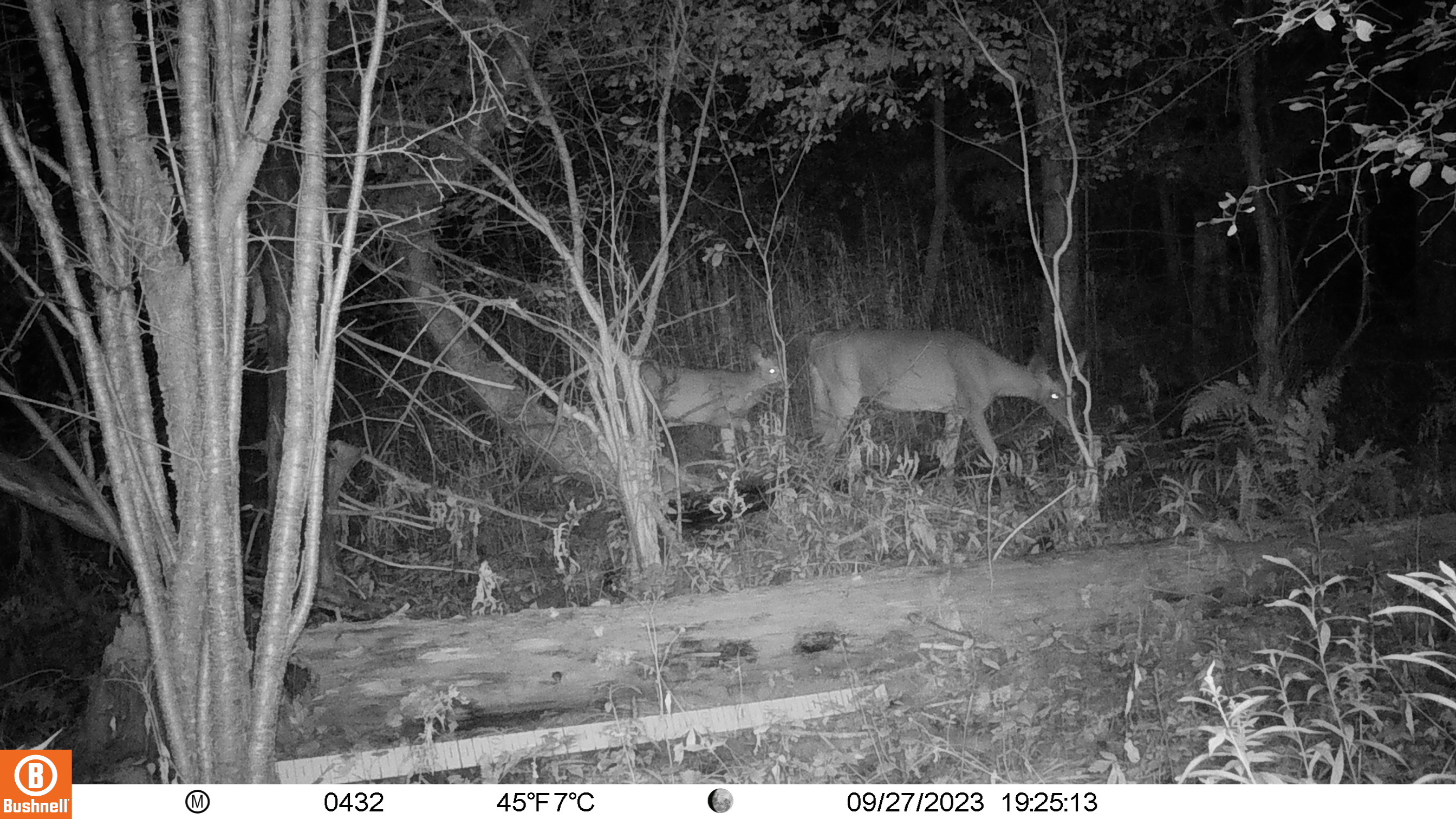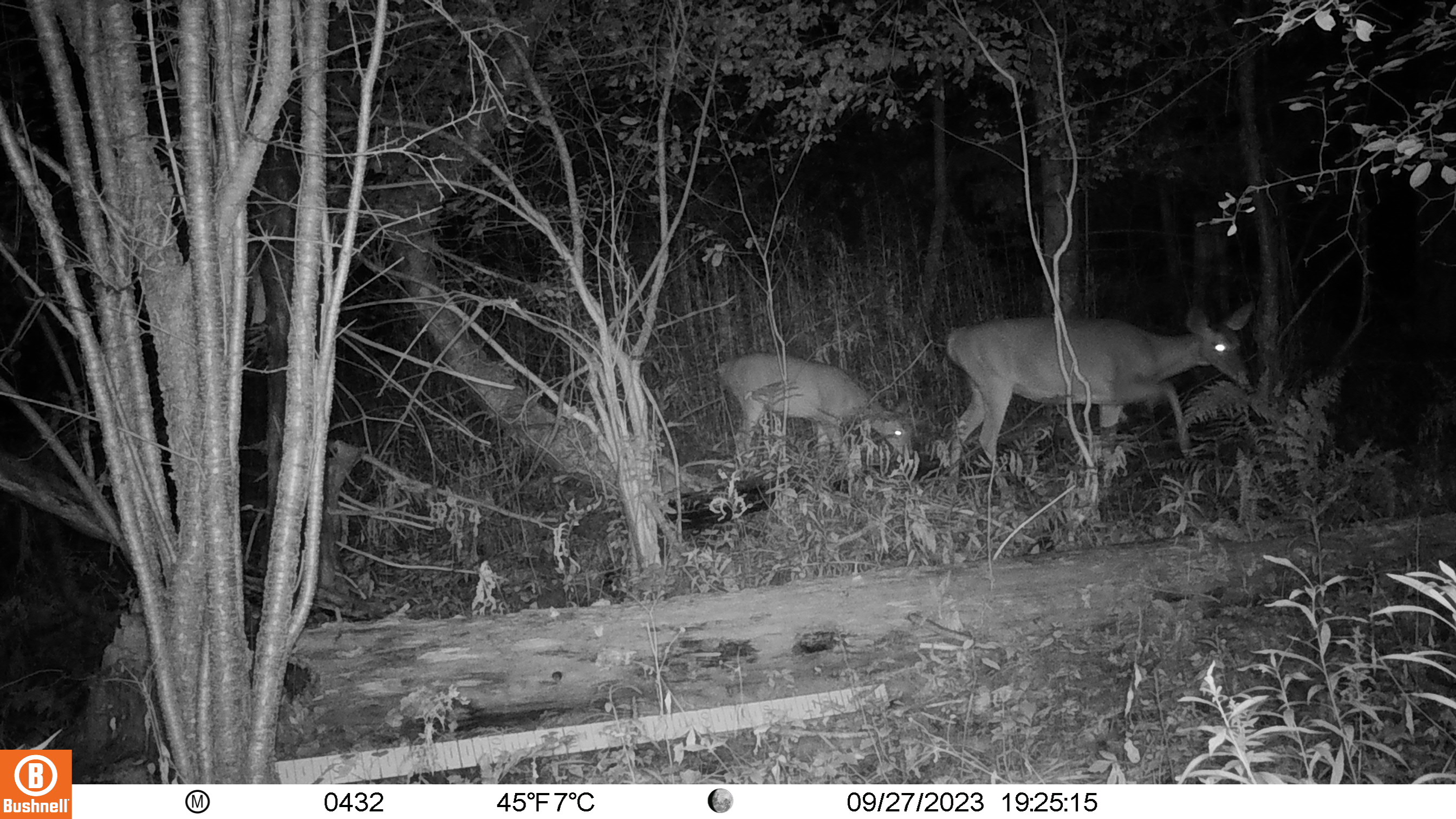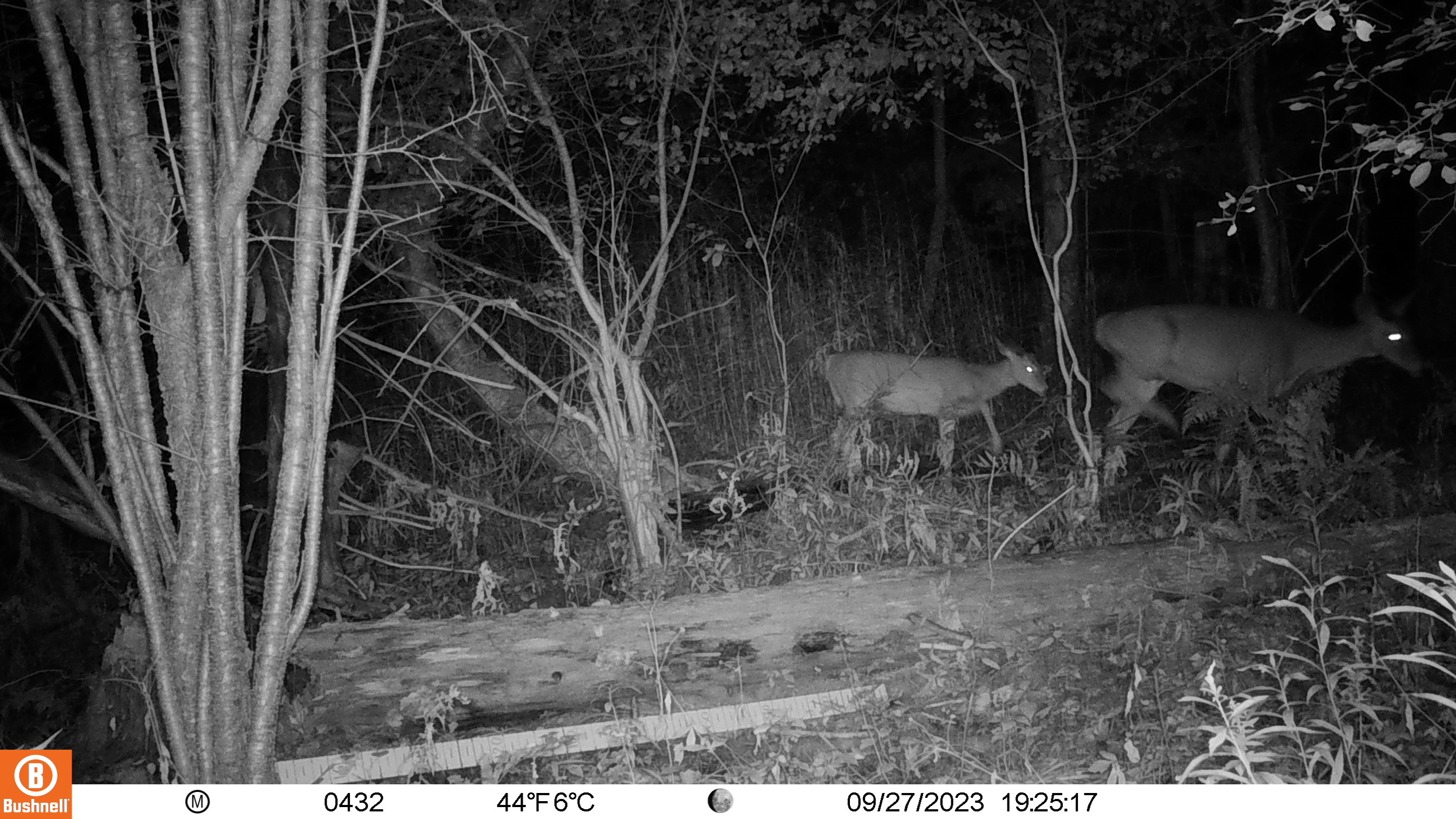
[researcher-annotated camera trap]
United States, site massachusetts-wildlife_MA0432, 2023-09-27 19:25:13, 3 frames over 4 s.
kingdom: Animalia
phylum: Chordata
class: Mammalia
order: Artiodactyla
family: Cervidae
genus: Odocoileus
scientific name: Odocoileus virginianus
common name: white-tailed deer